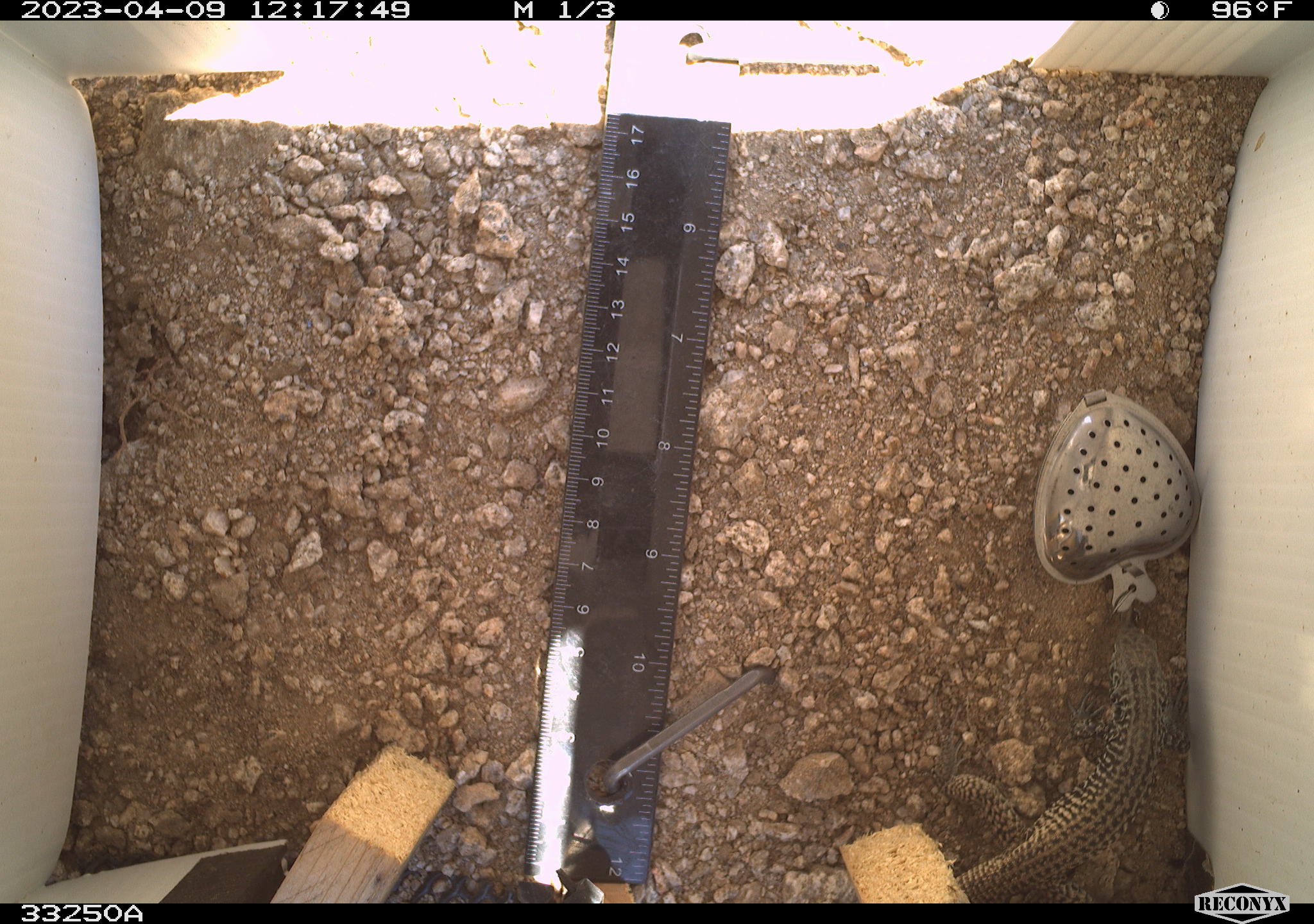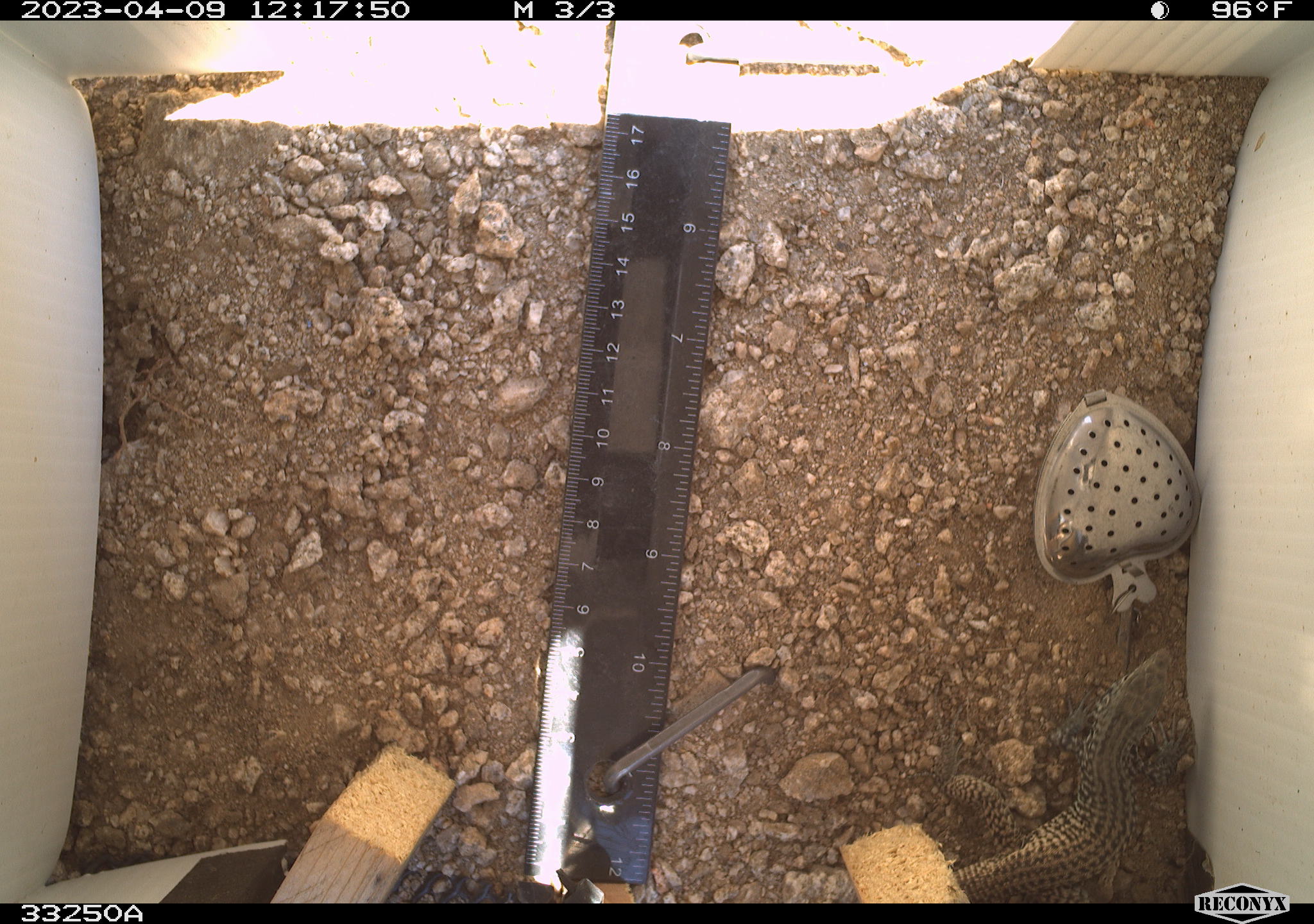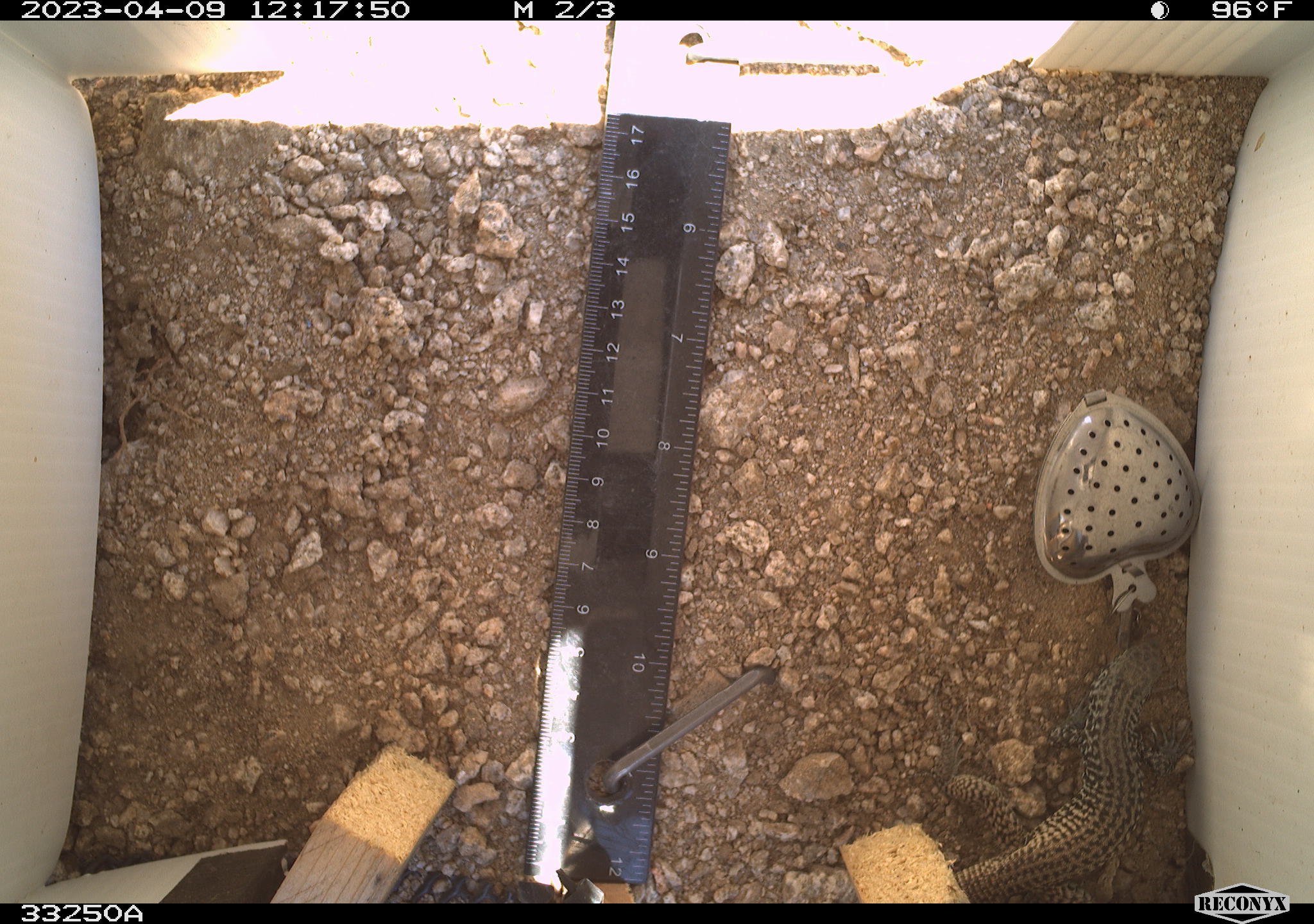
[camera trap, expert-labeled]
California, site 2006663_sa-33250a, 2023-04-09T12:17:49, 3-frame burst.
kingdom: Animalia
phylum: Chordata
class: Reptilia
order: Squamata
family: Teiidae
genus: Aspidoscelis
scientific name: Aspidoscelis tigris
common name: western whiptail